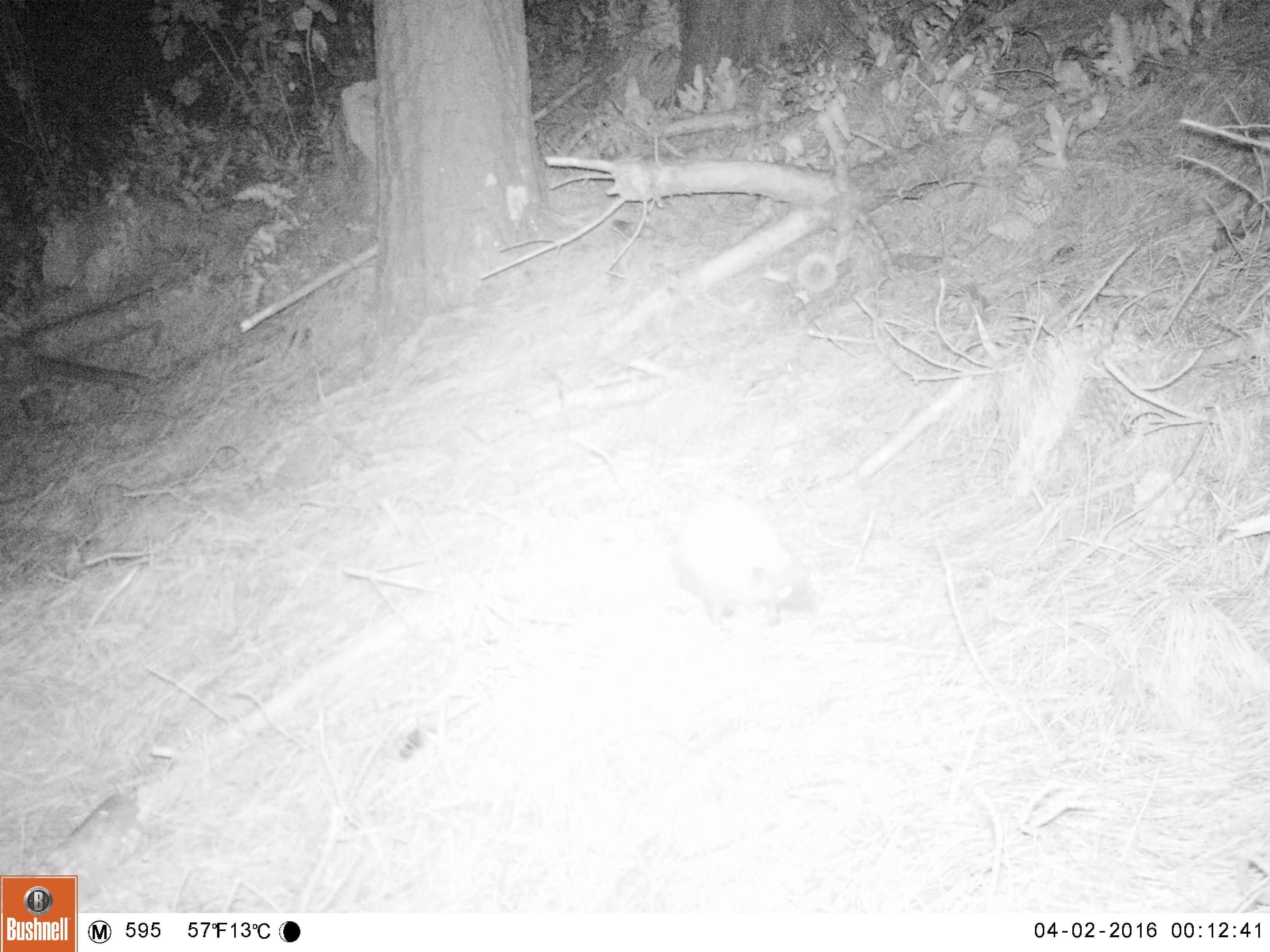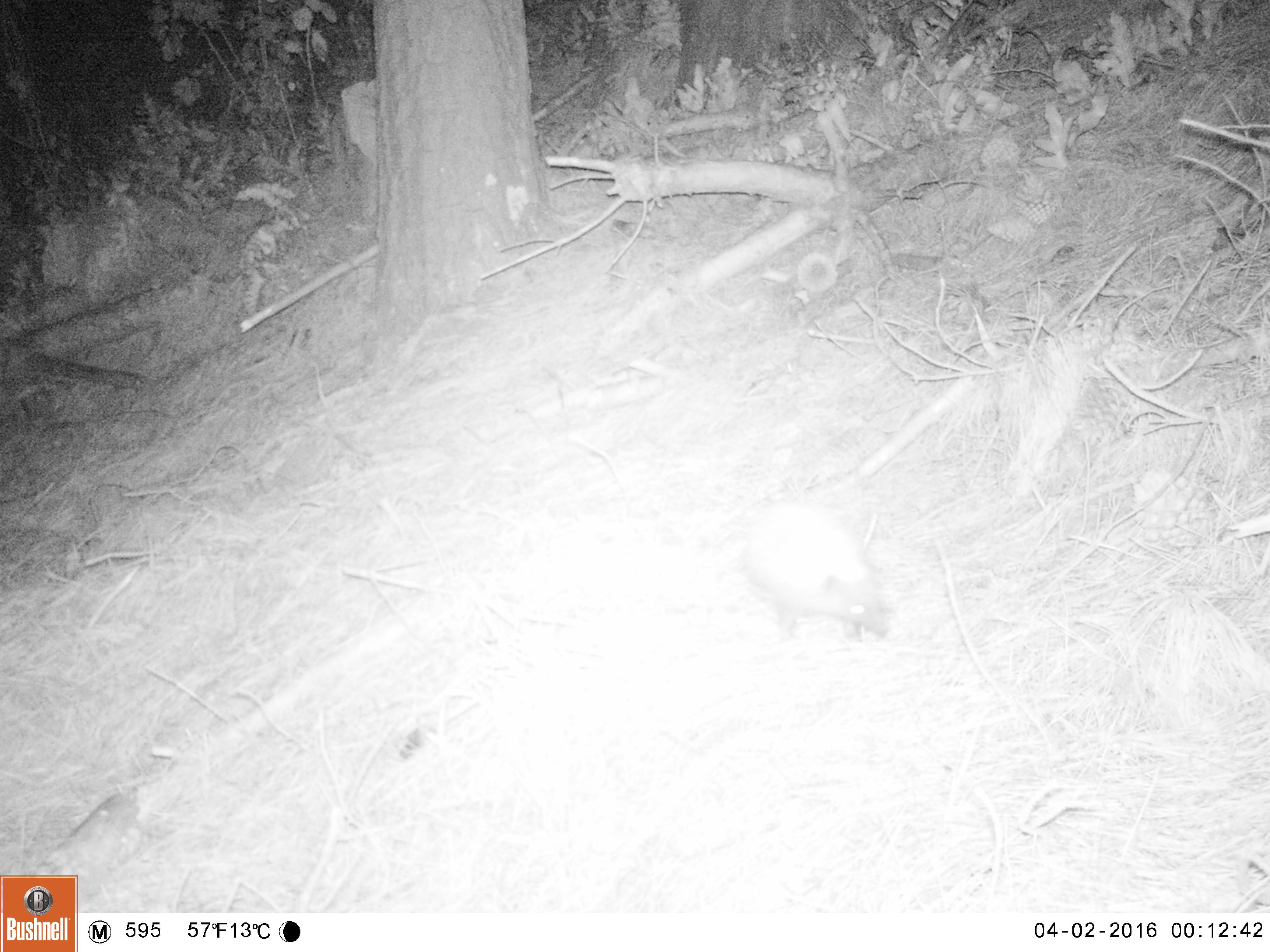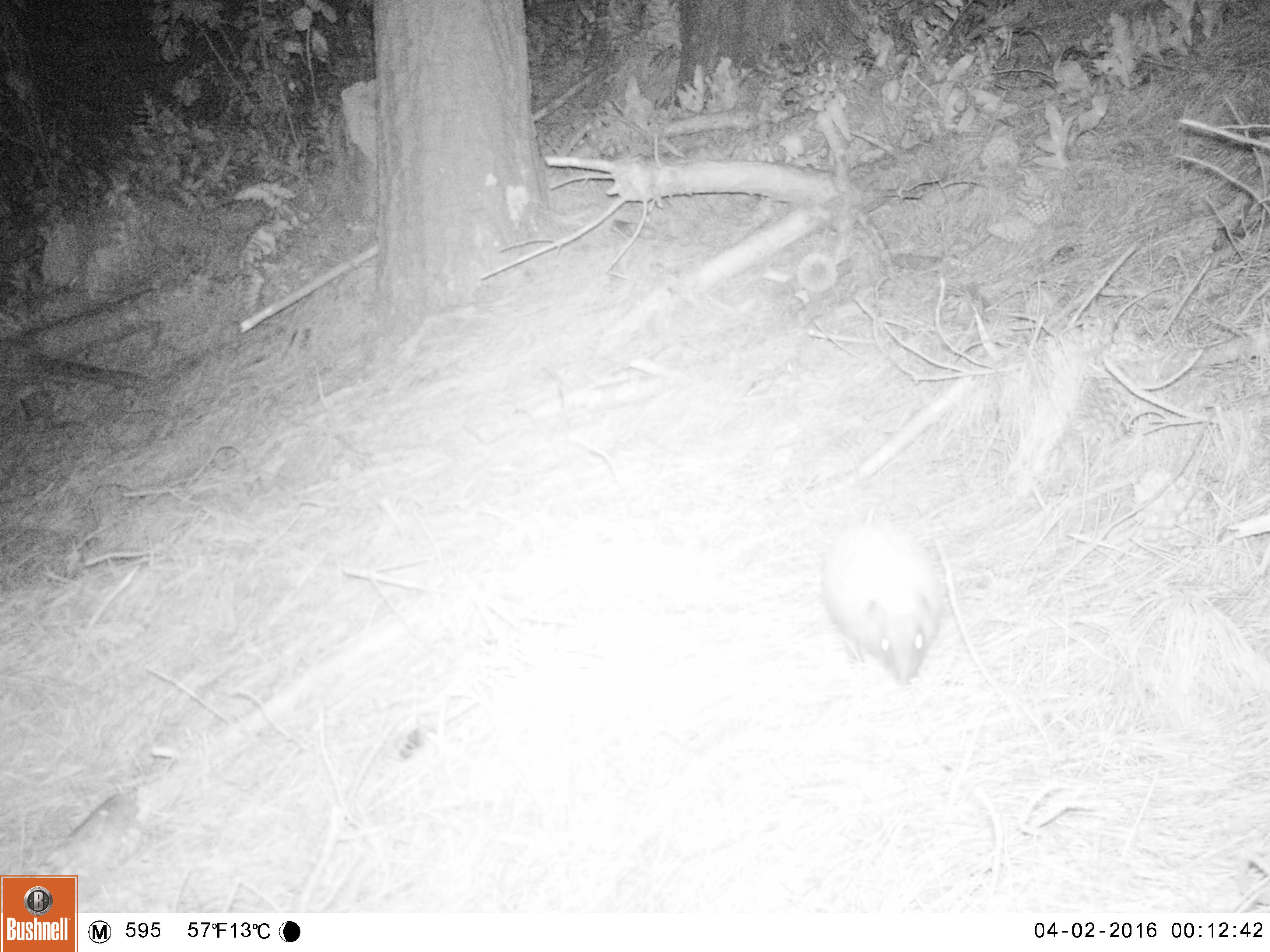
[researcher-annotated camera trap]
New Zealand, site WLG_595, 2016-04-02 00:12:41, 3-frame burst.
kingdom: Animalia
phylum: Chordata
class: Mammalia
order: Eulipotyphla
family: Erinaceidae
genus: Erinaceus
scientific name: Erinaceus europaeus europaeus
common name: european hedgehog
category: hedgehog